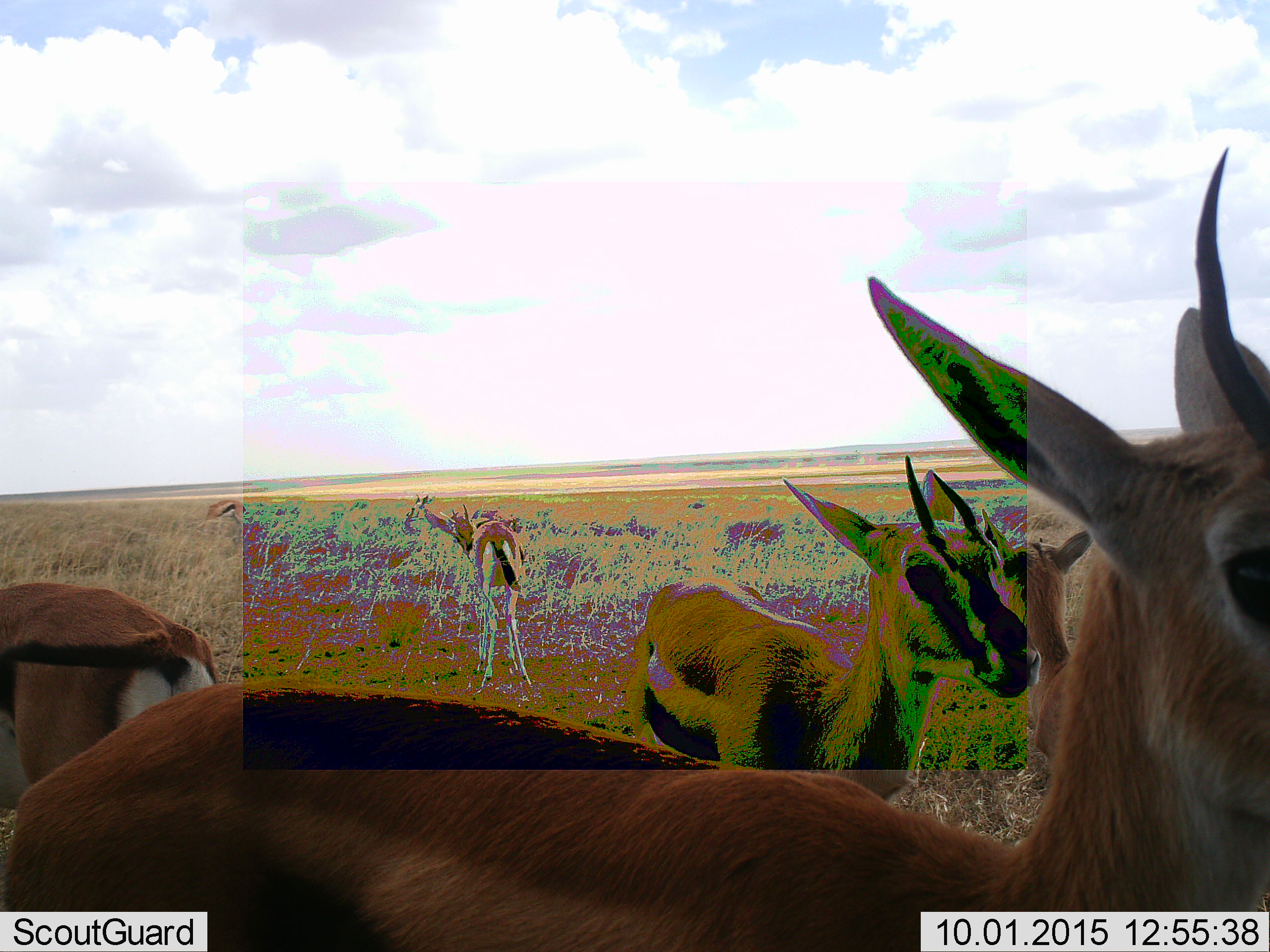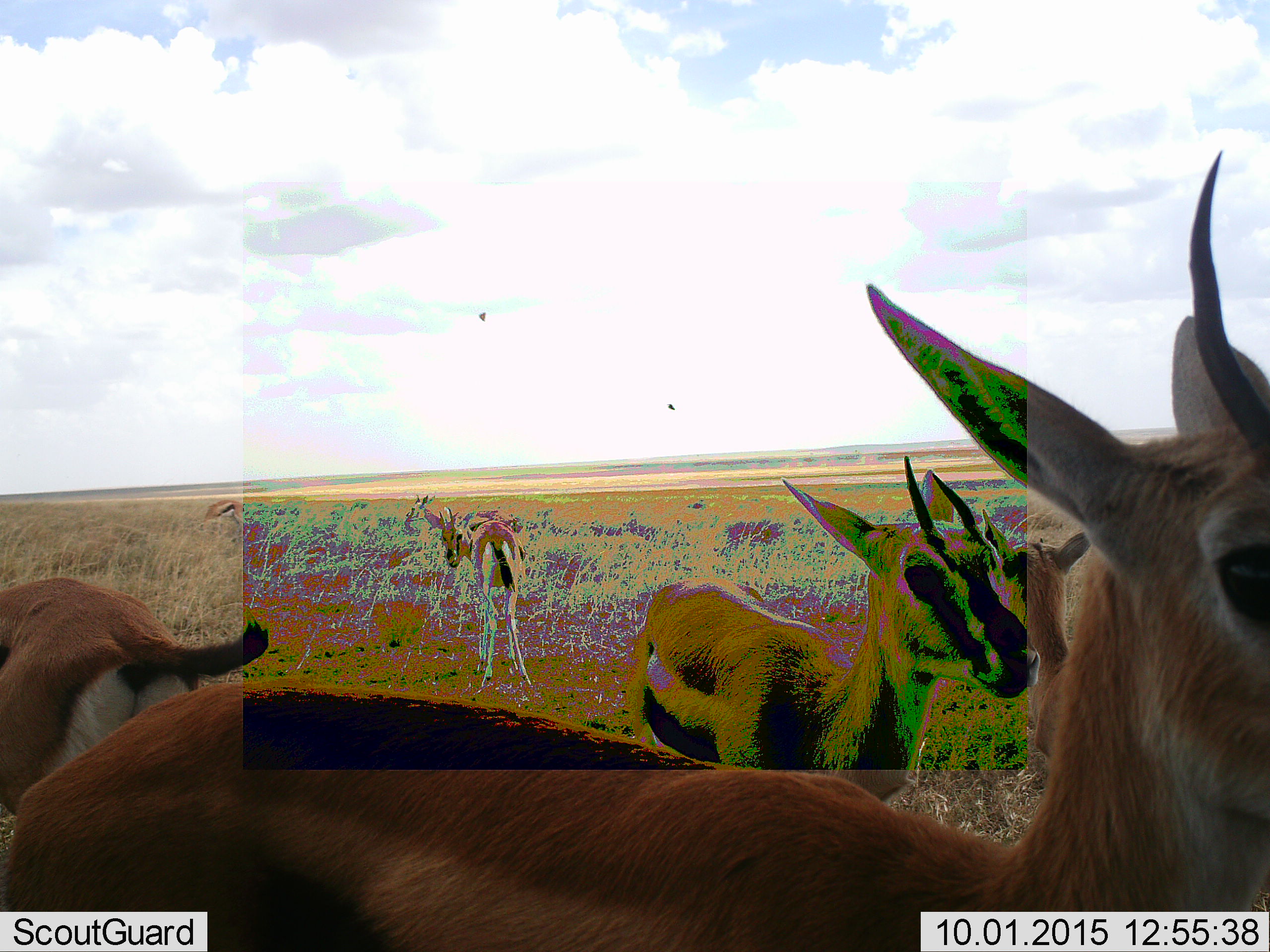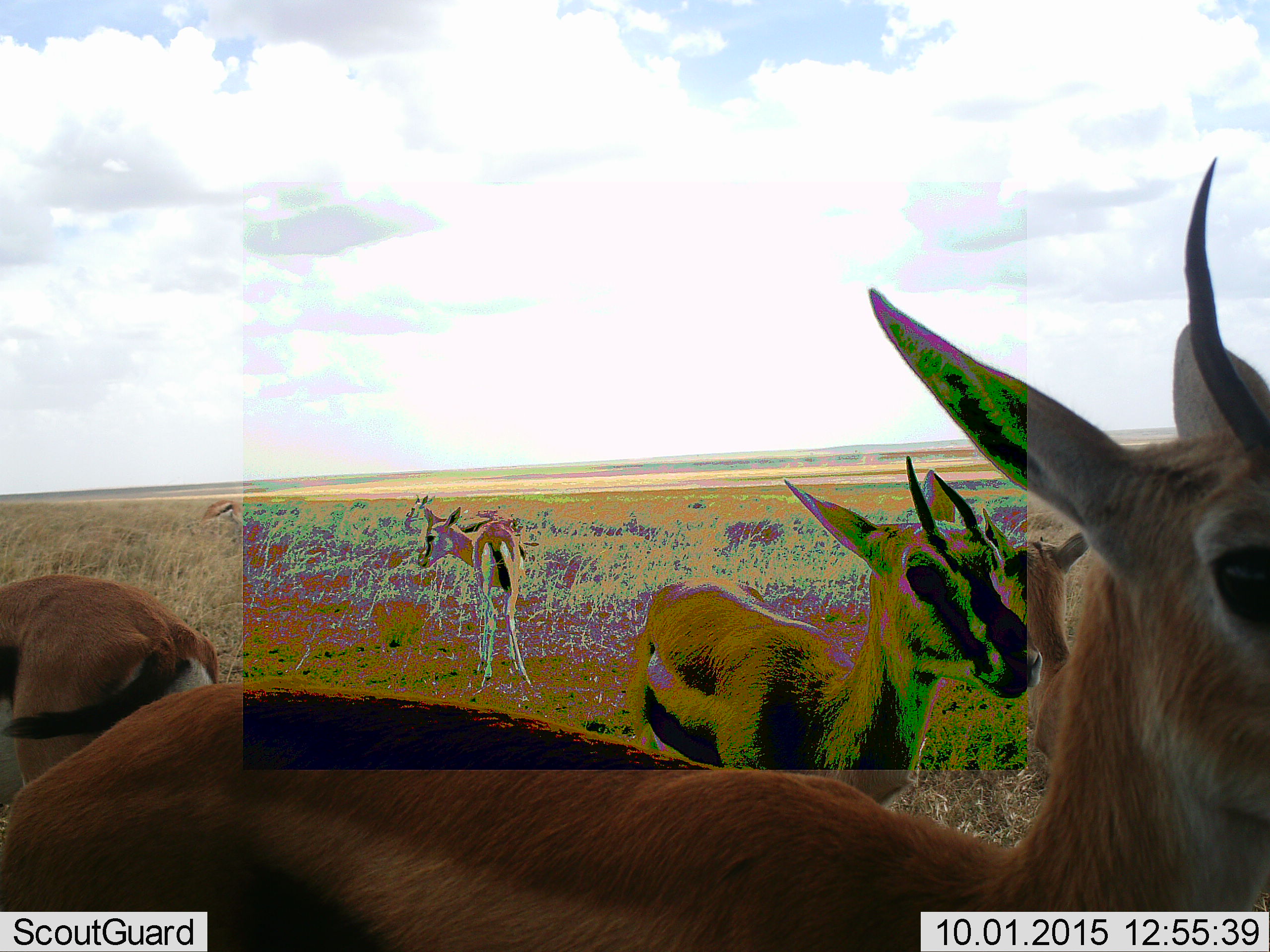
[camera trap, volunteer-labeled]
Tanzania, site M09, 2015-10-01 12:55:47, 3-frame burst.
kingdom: Animalia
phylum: Chordata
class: Mammalia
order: Artiodactyla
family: Bovidae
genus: Eudorcas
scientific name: Eudorcas thomsonii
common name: thomson's gazelle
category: gazellethomsons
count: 7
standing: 100%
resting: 10%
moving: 10%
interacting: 10%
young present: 10%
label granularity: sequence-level